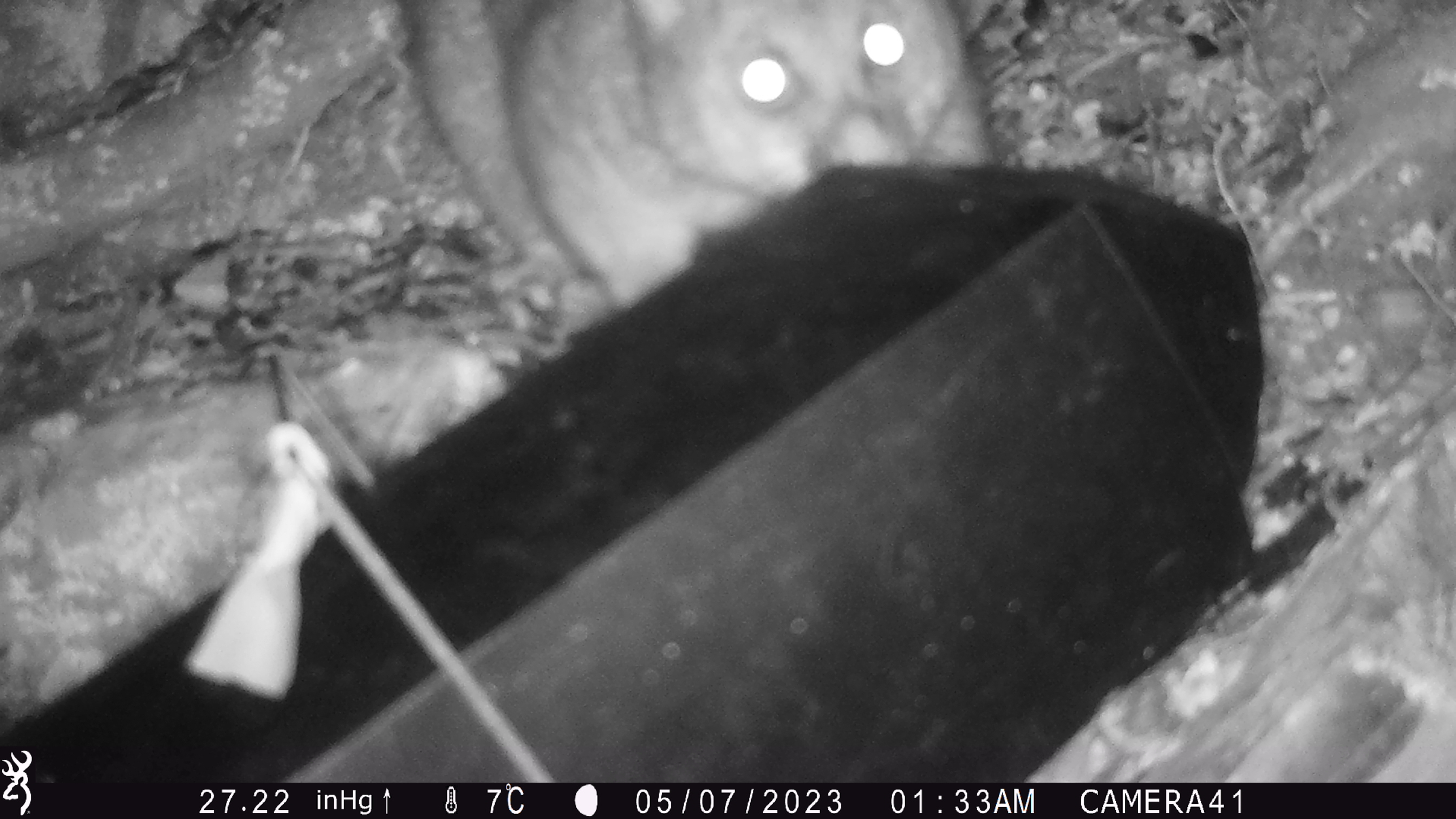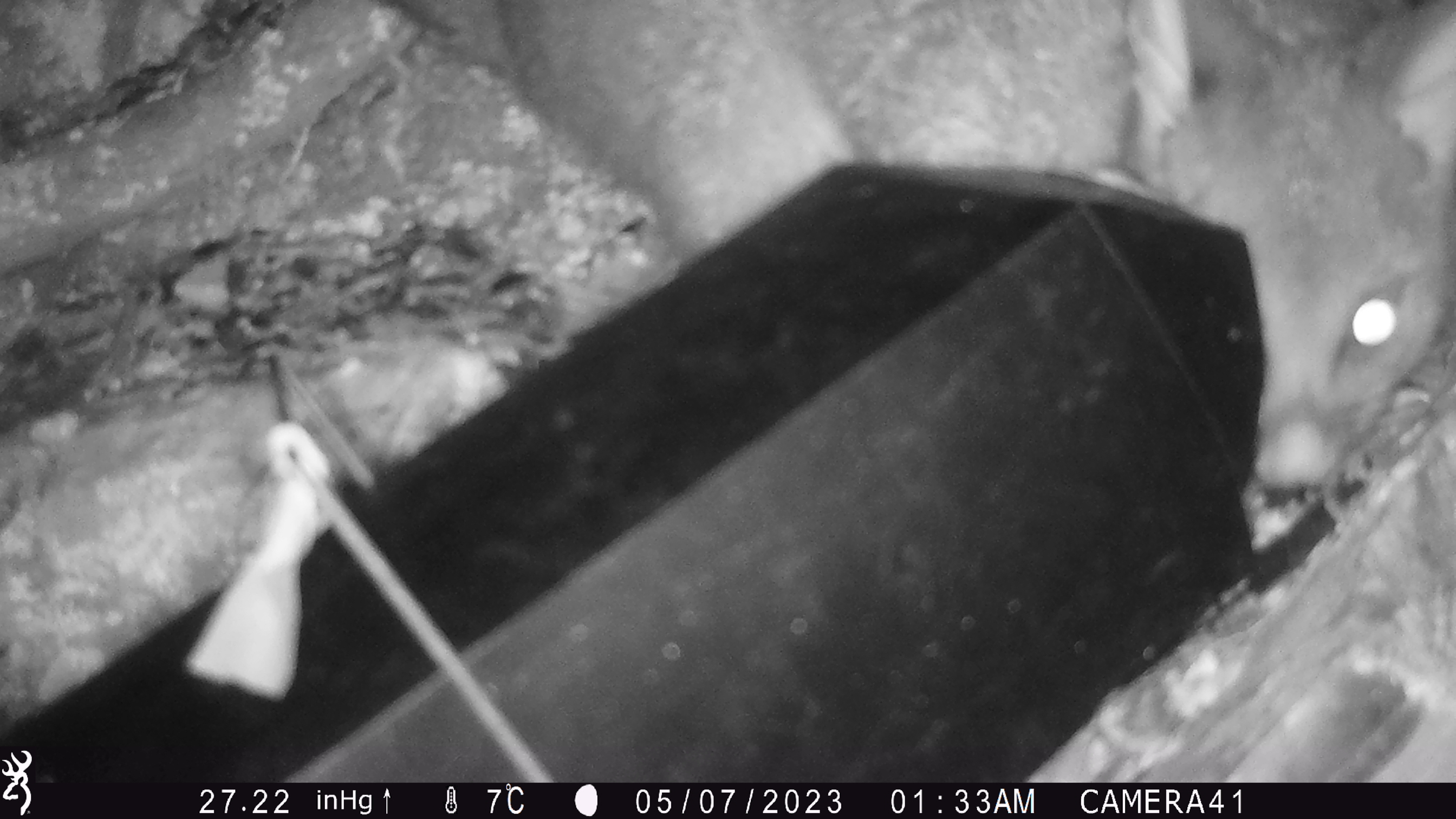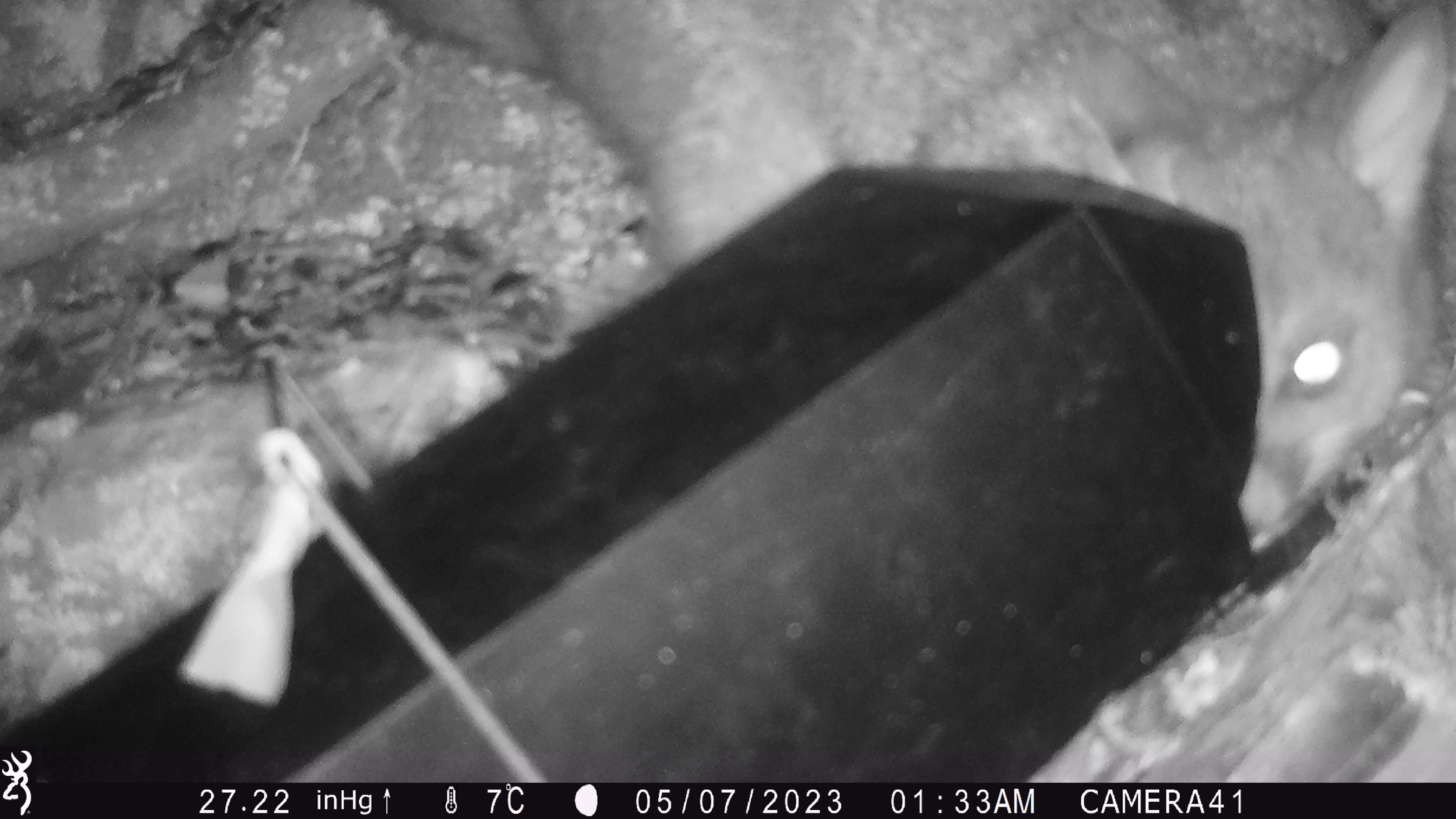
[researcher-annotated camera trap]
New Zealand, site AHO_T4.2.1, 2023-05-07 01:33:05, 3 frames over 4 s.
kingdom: Animalia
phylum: Chordata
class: Mammalia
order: Carnivora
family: Mustelidae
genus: Mustela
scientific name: Mustela erminea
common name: stoat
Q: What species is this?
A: Stoat (Mustela erminea).